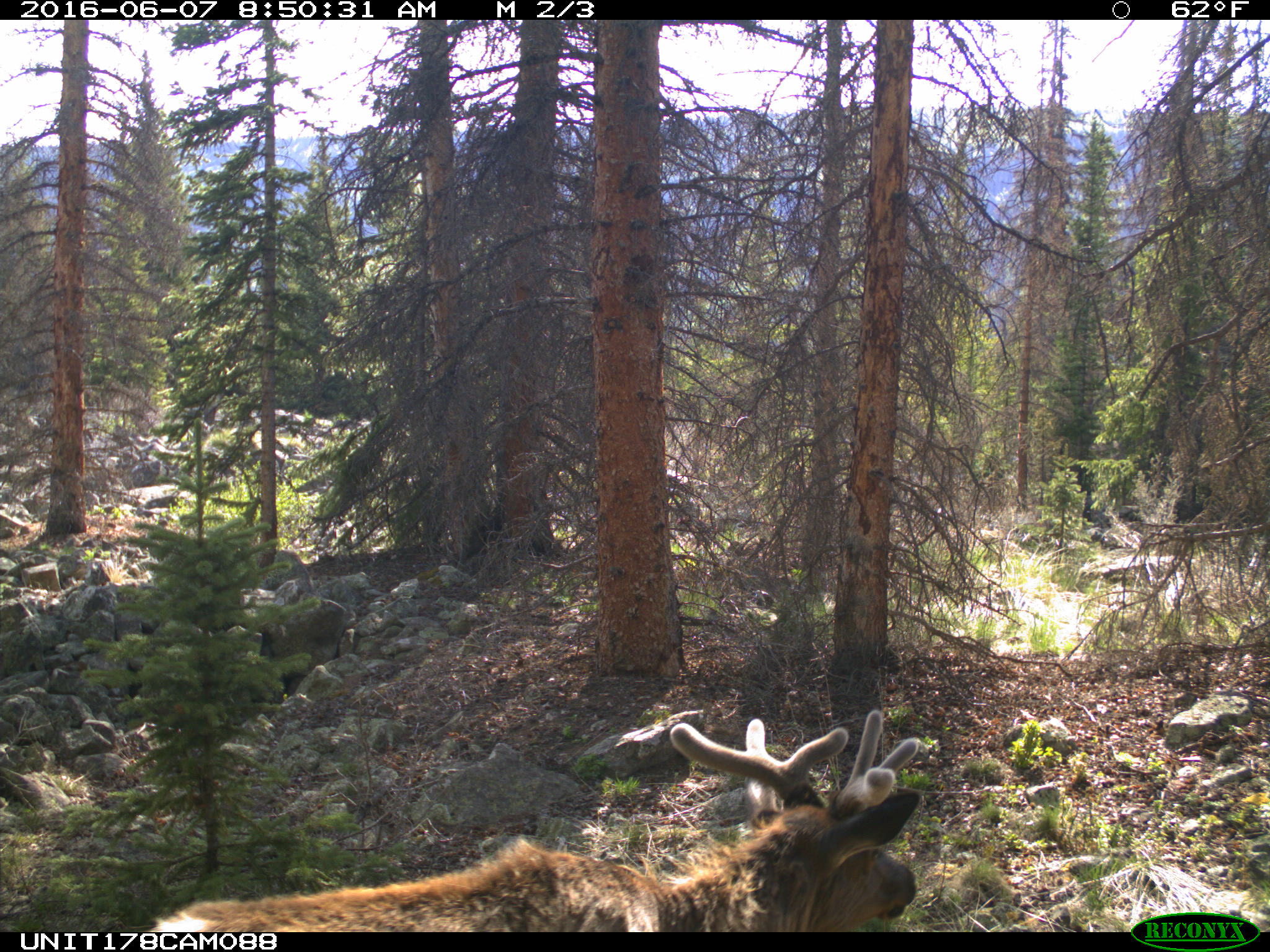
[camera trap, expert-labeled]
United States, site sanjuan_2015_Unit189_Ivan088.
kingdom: Animalia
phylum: Chordata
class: Mammalia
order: Artiodactyla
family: Cervidae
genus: Cervus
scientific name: Cervus elaphus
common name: red deer